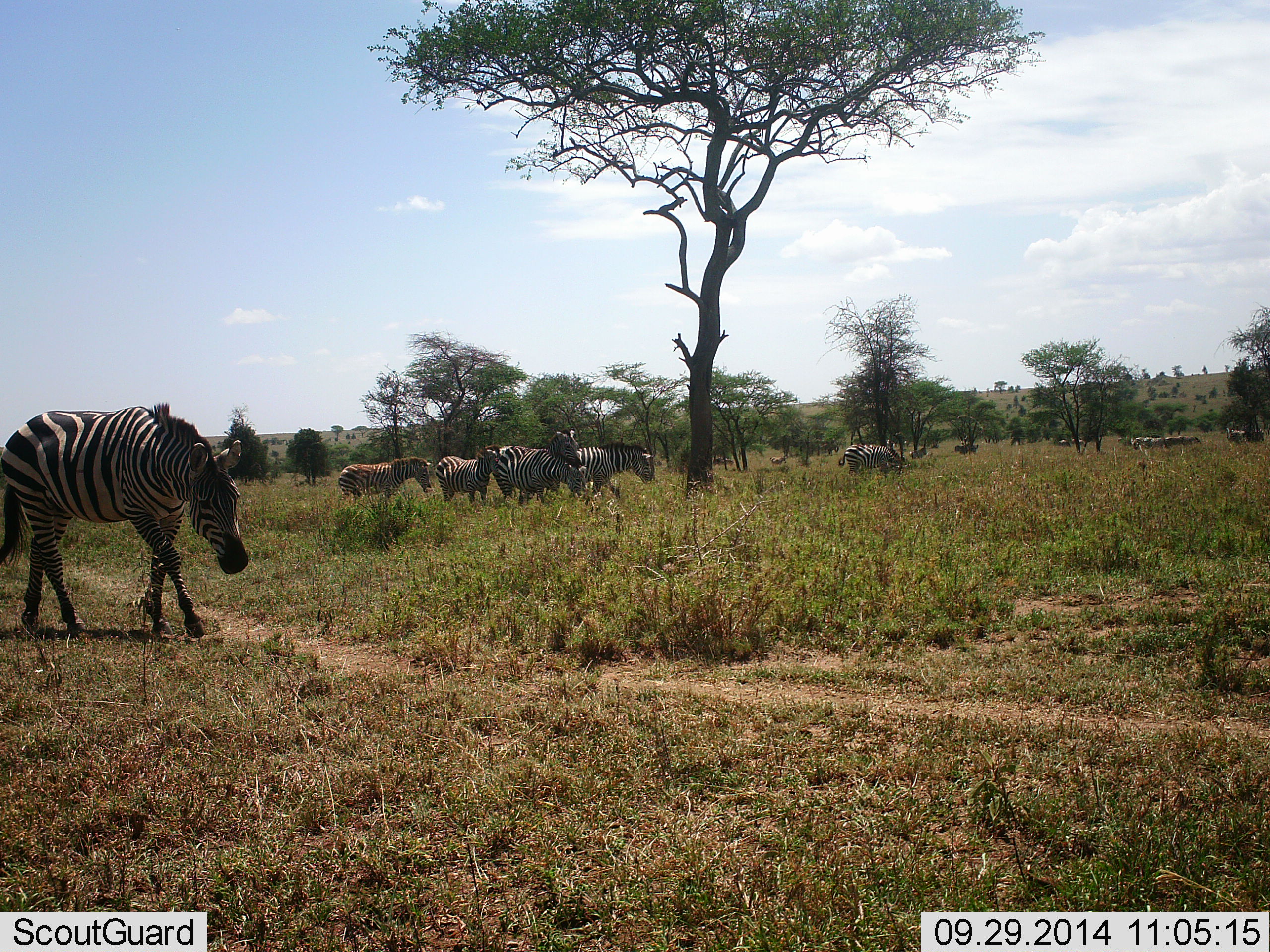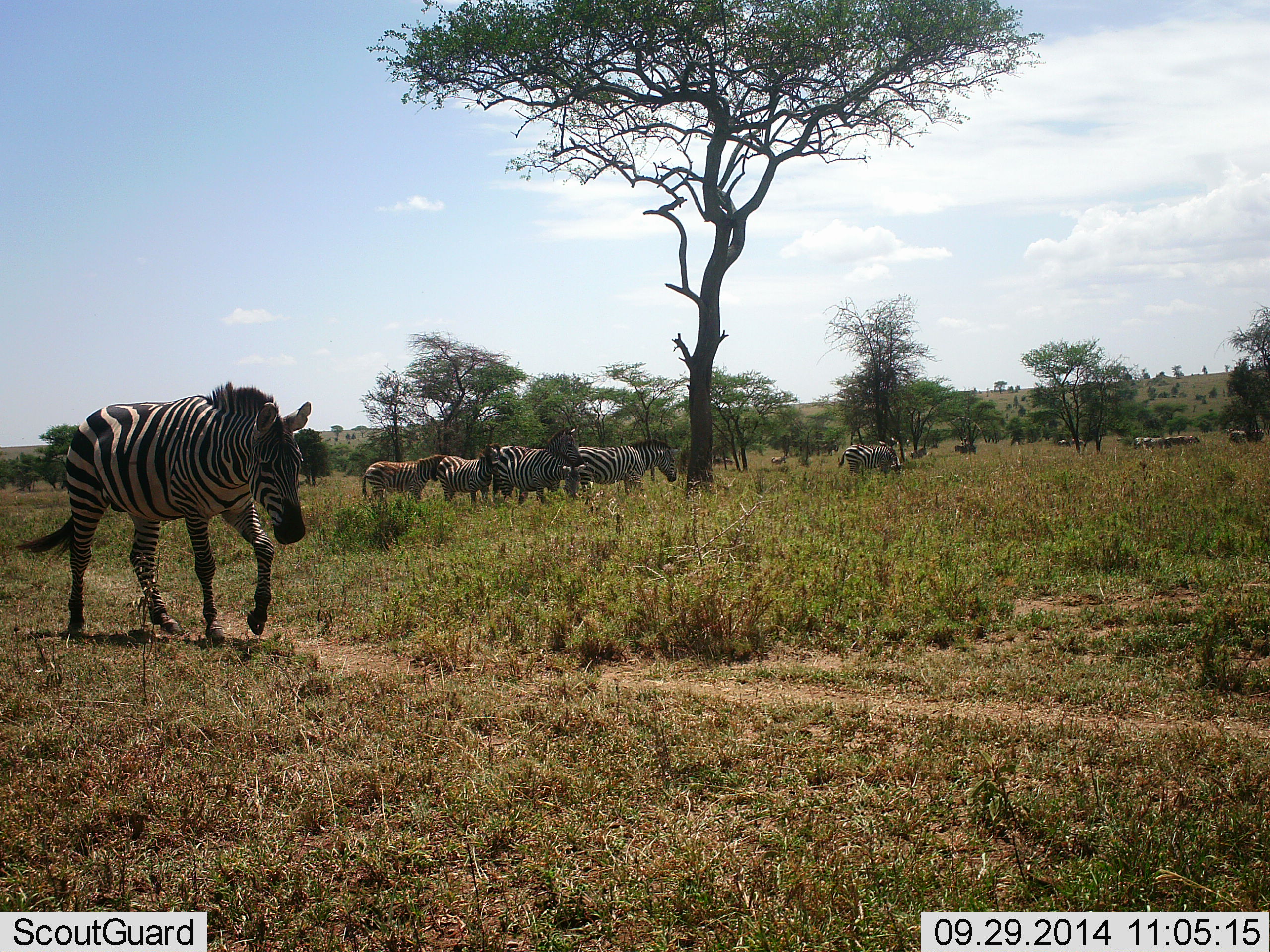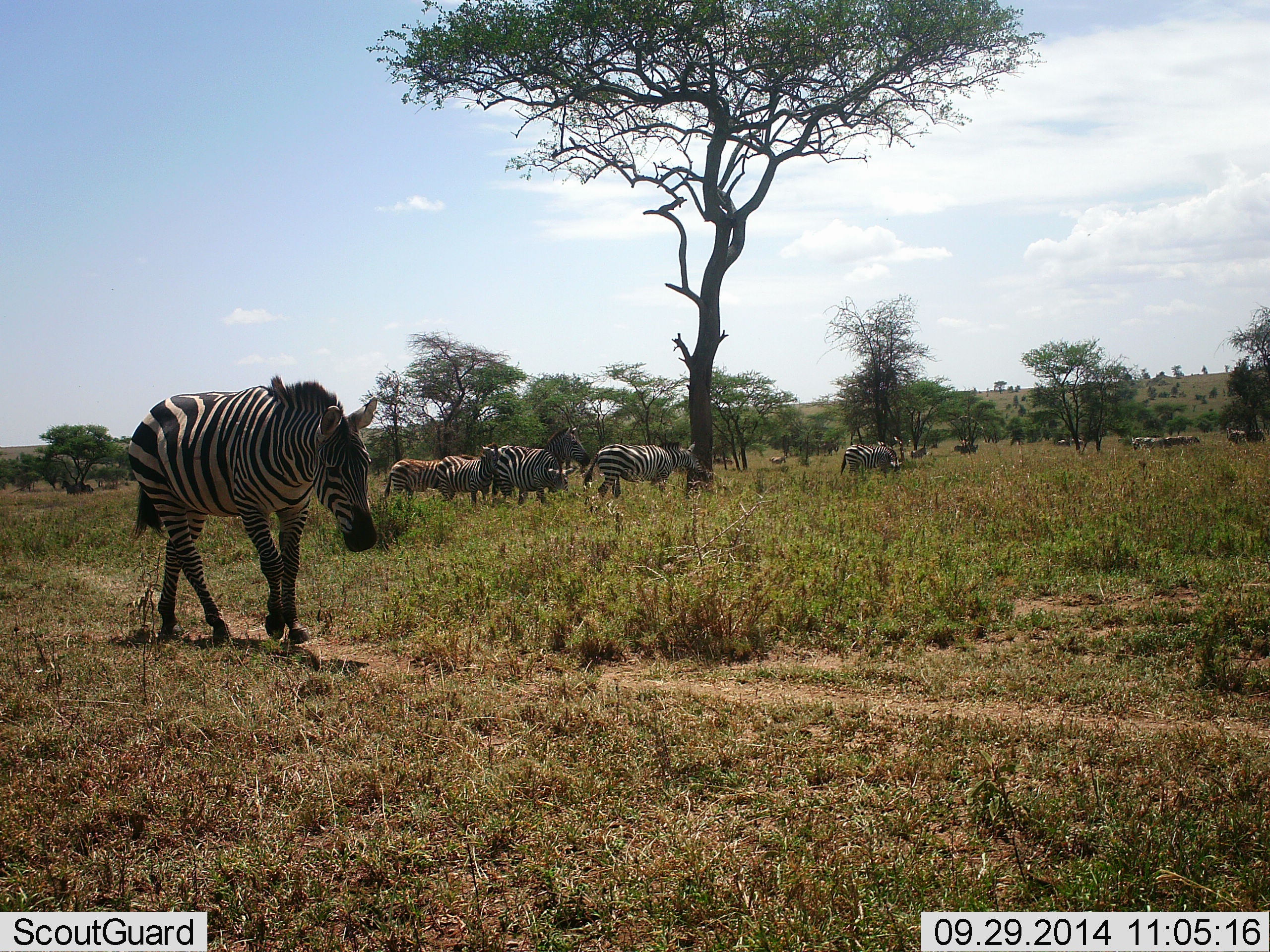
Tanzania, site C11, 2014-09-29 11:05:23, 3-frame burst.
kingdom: Animalia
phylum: Chordata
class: Mammalia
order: Perissodactyla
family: Equidae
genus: Equus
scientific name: Equus quagga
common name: plains zebra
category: zebra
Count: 10.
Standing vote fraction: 70%.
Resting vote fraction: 0%.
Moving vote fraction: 90%.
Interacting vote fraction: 20%.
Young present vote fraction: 10%.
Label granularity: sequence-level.